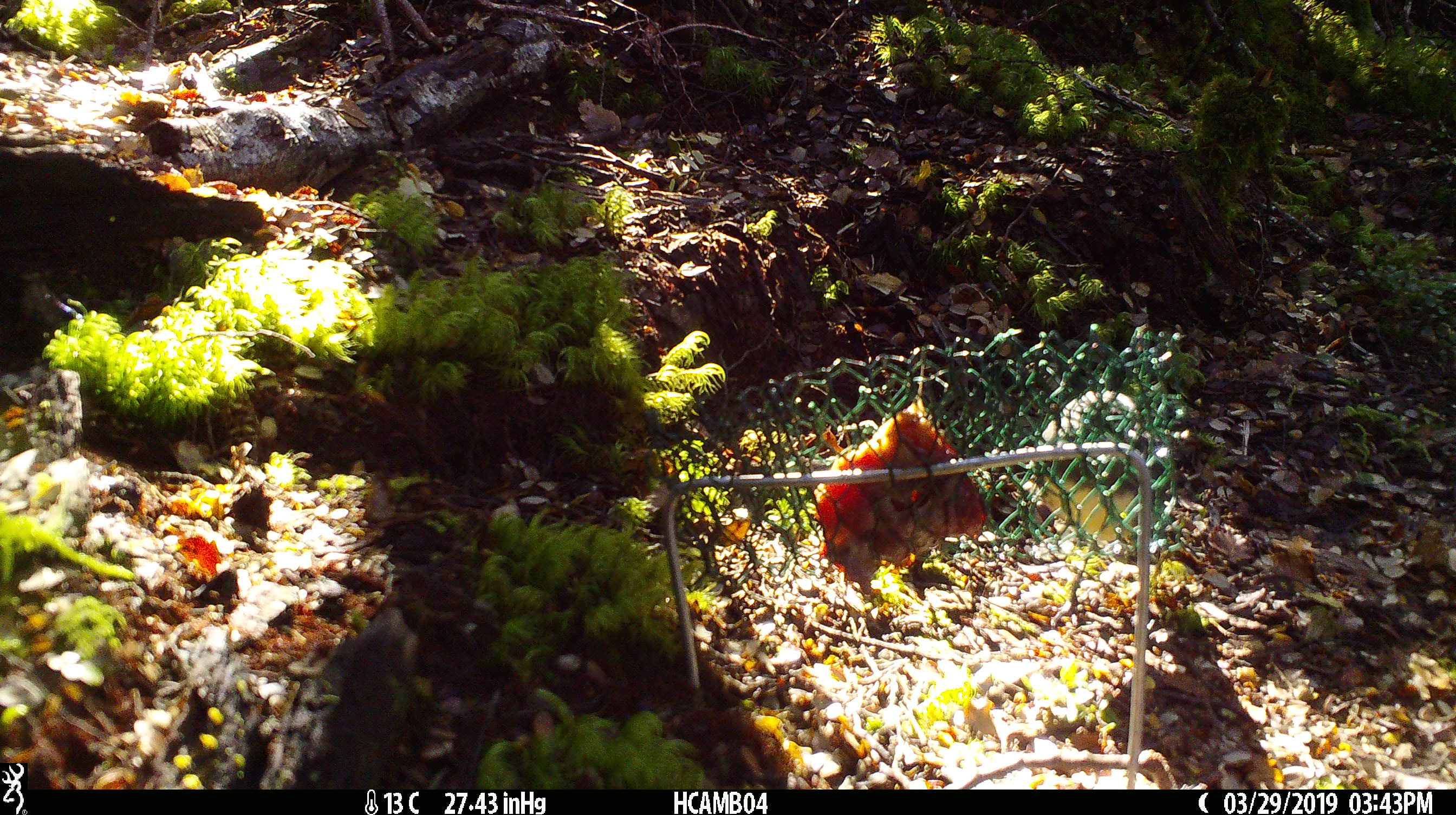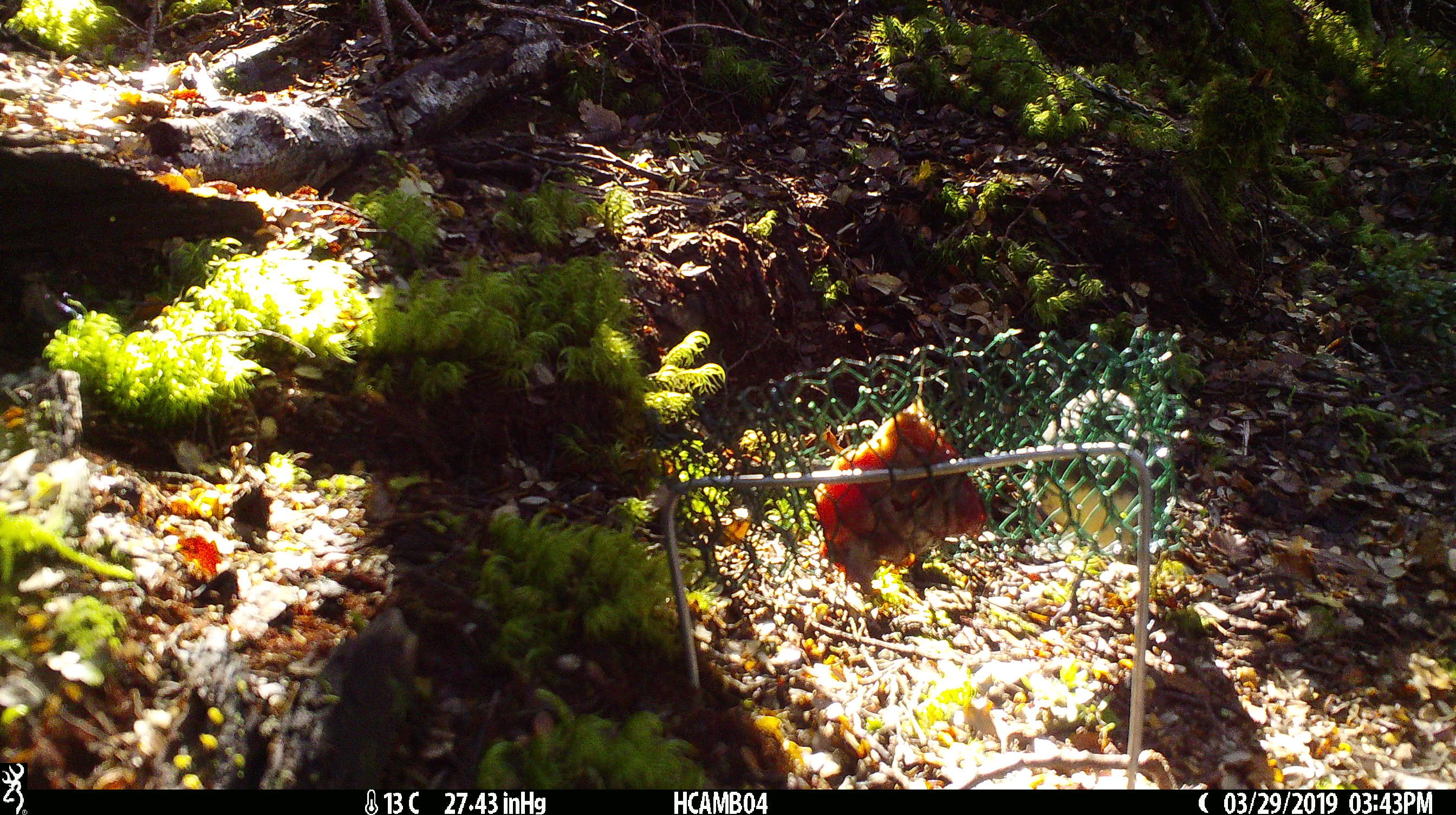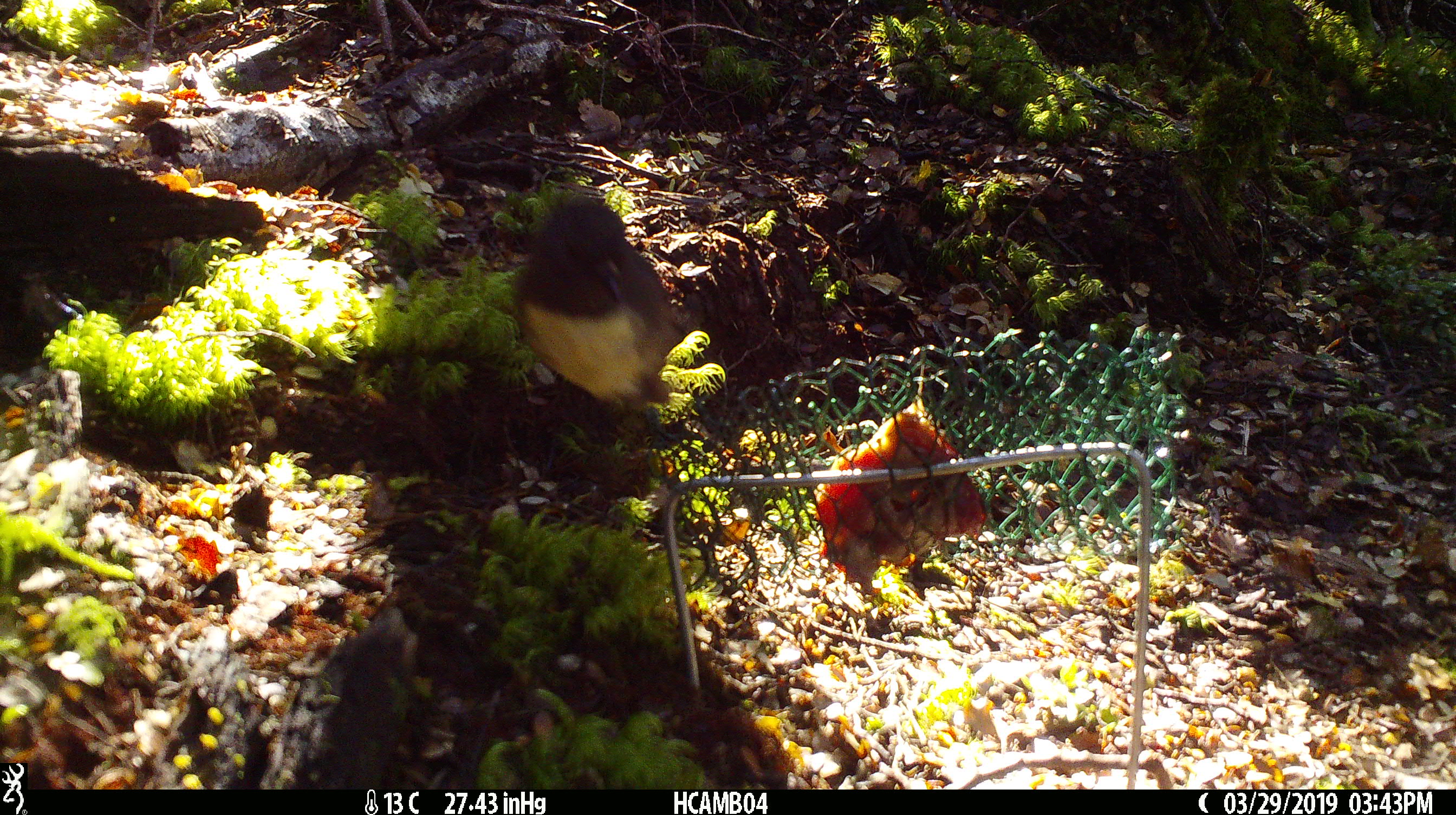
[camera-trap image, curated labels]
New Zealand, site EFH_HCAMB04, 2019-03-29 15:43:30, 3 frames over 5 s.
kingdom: Animalia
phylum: Chordata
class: Aves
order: Passeriformes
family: Petroicidae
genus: Petroica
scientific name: Petroica australis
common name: new zealand robin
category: robin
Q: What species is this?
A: Robin (new zealand robin) (Petroica australis).